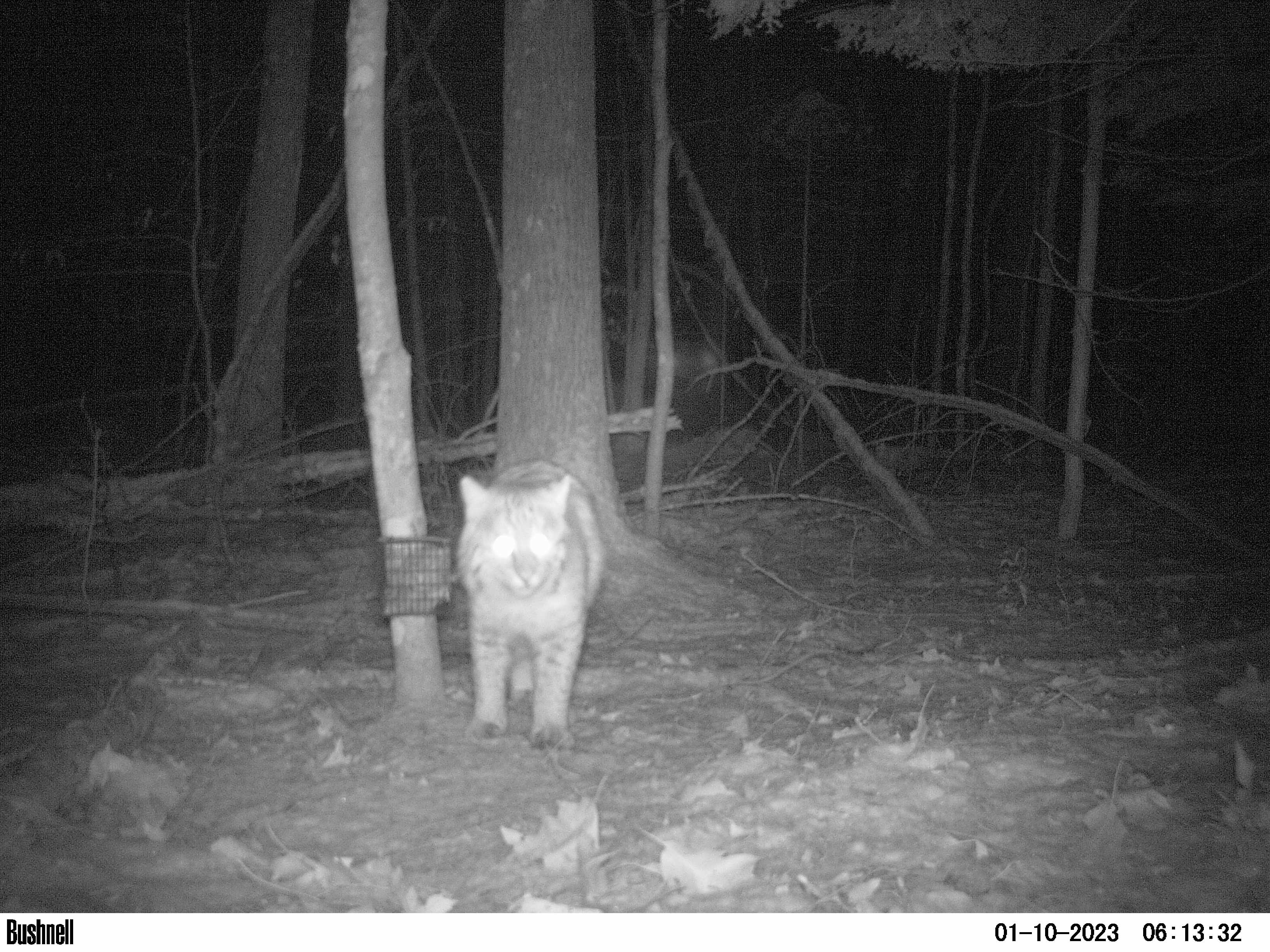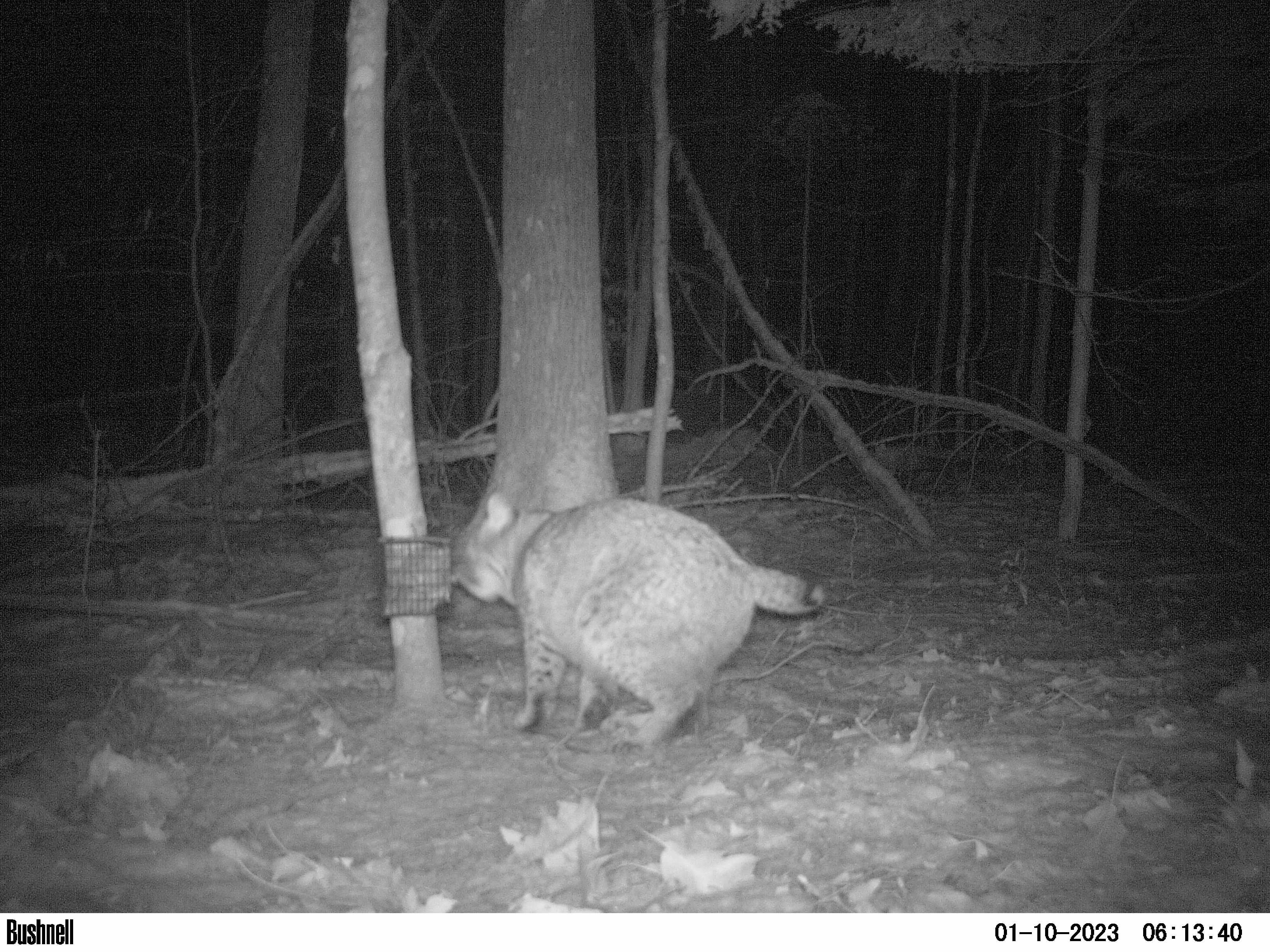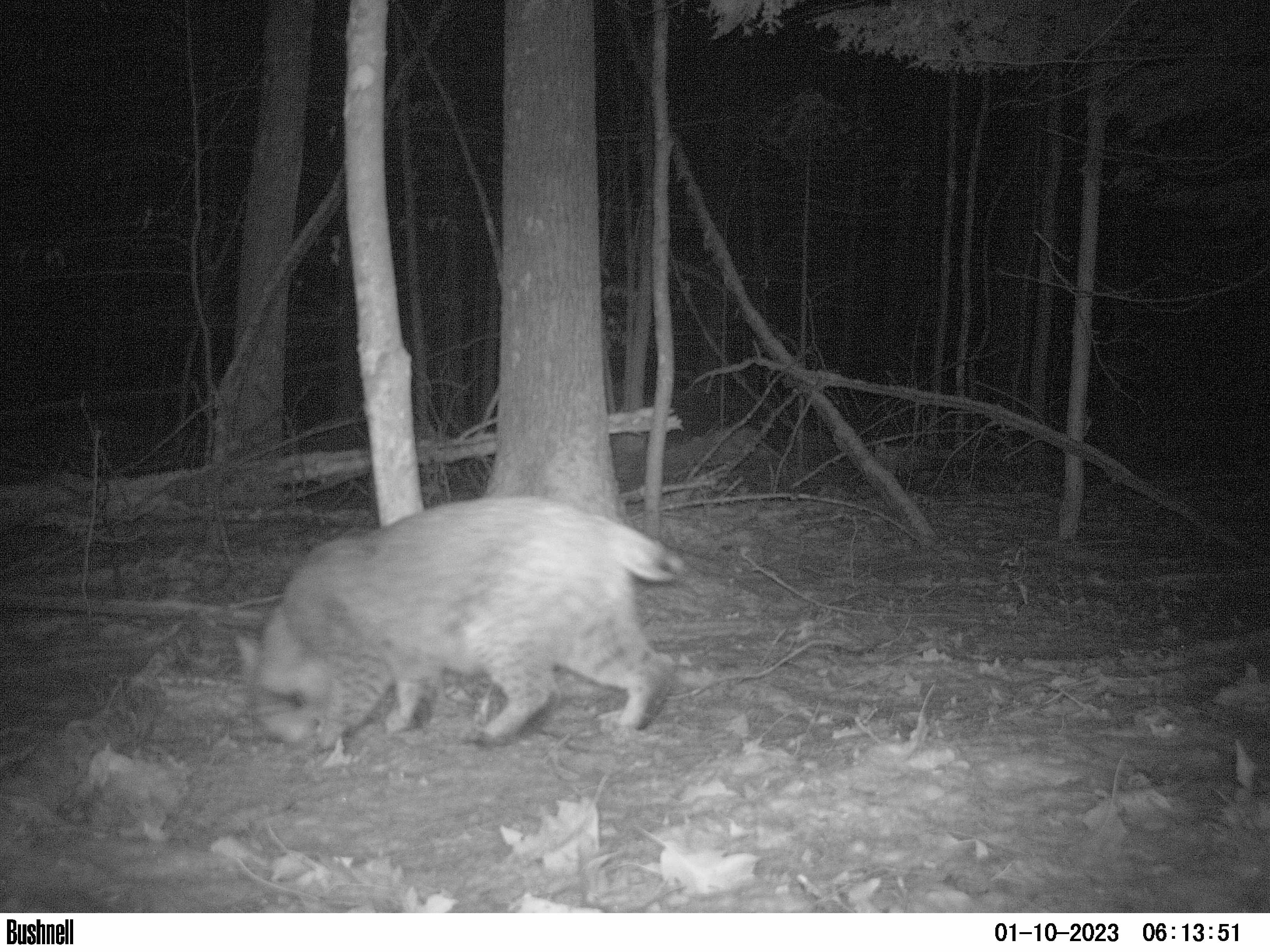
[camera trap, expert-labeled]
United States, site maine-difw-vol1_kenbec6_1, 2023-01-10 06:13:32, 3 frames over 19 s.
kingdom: Animalia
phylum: Chordata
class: Mammalia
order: Carnivora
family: Felidae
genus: Lynx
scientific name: Lynx rufus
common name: bobcat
Bobcat (Lynx rufus).